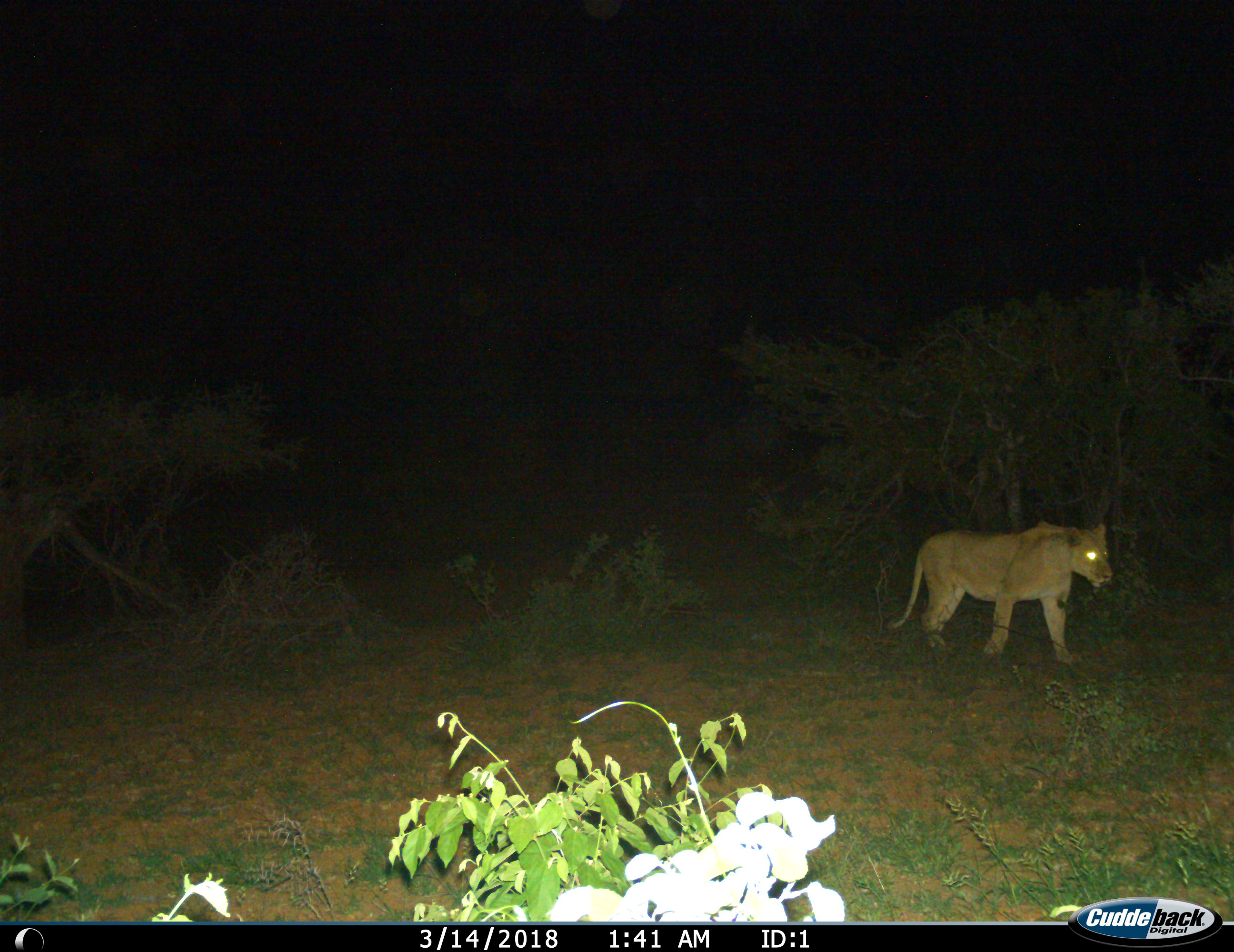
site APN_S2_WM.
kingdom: Animalia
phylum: Chordata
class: Mammalia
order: Carnivora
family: Felidae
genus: Panthera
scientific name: Panthera leo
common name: lion female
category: lionfemale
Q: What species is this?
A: Lionfemale (lion female) (Panthera leo).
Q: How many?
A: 1.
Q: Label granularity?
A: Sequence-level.